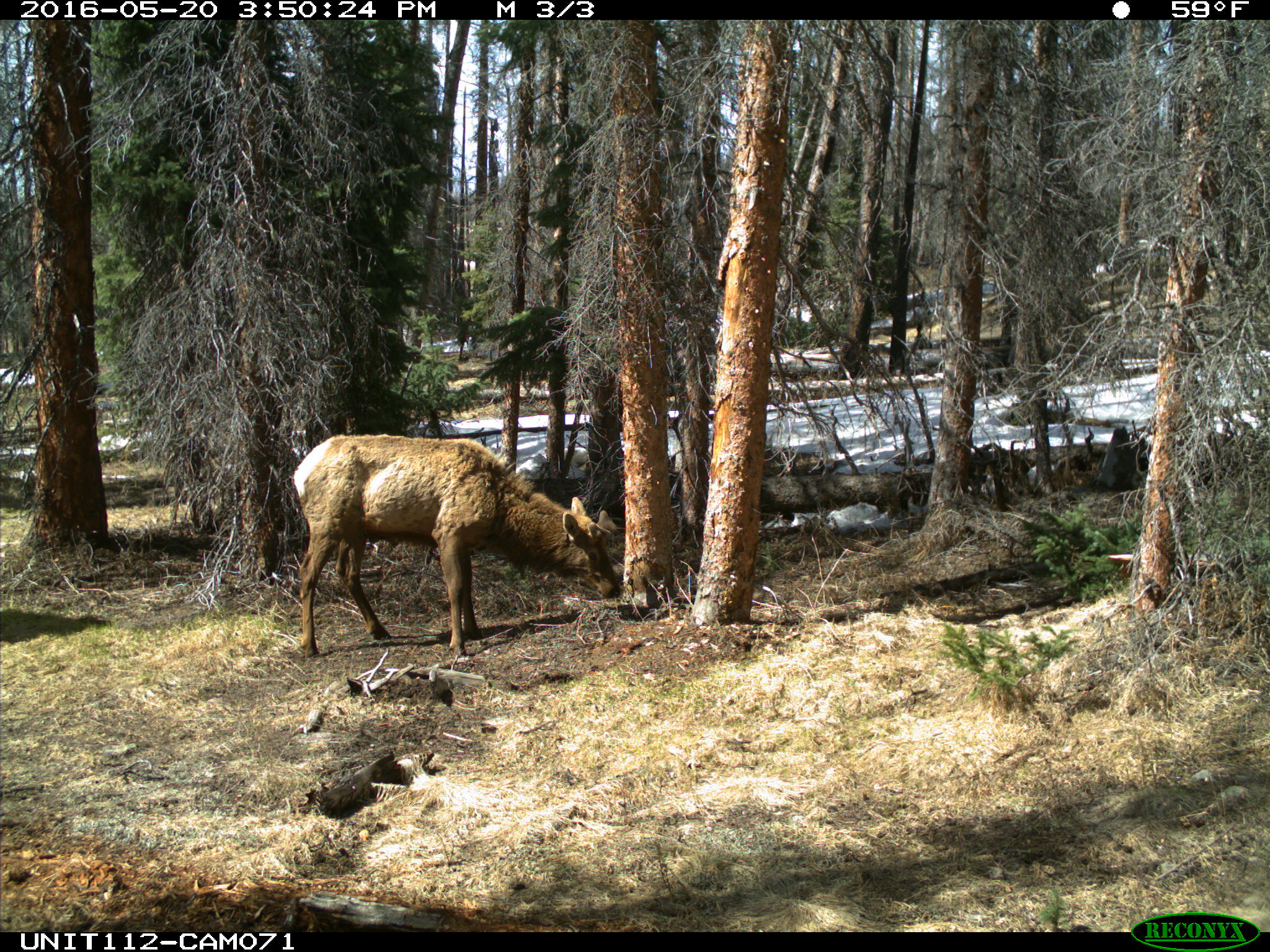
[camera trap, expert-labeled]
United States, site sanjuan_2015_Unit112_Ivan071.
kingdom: Animalia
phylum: Chordata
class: Mammalia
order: Artiodactyla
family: Cervidae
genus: Cervus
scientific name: Cervus elaphus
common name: red deer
Cervus elaphus (red deer).